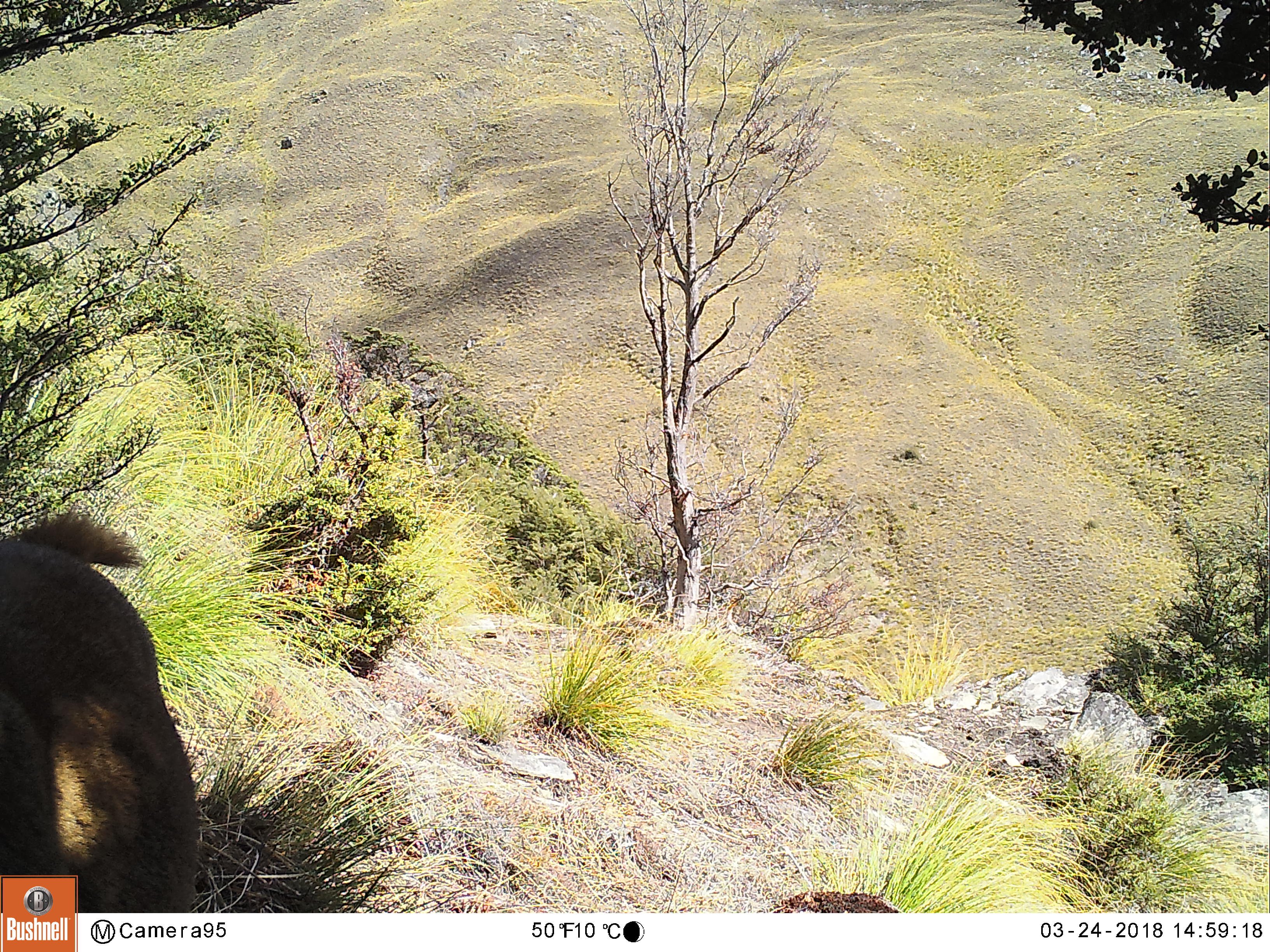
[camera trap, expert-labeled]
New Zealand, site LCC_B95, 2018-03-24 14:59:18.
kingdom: Animalia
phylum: Chordata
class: Mammalia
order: Artiodactyla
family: Cervidae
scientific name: Cervidae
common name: deer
Deer (Cervidae).